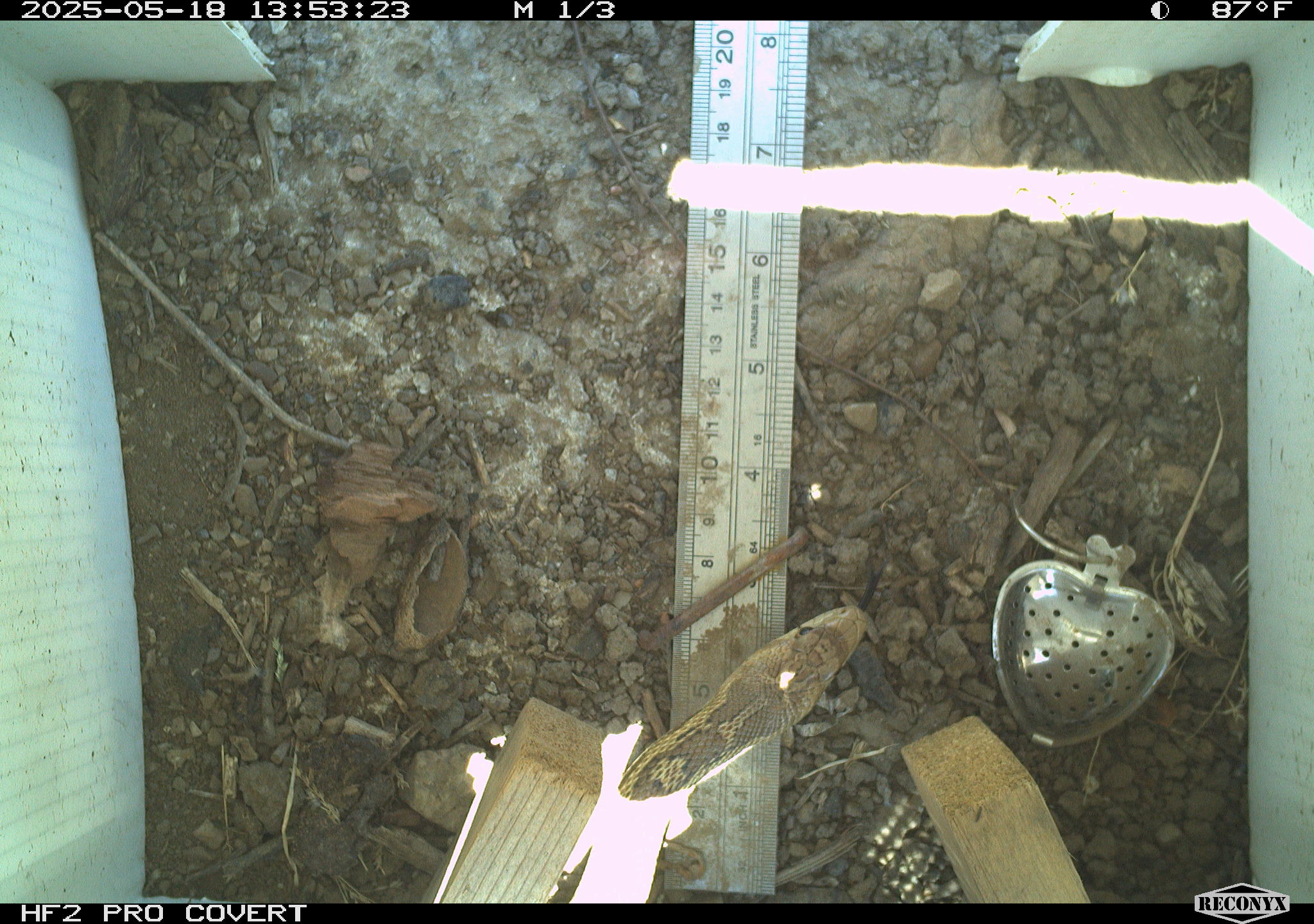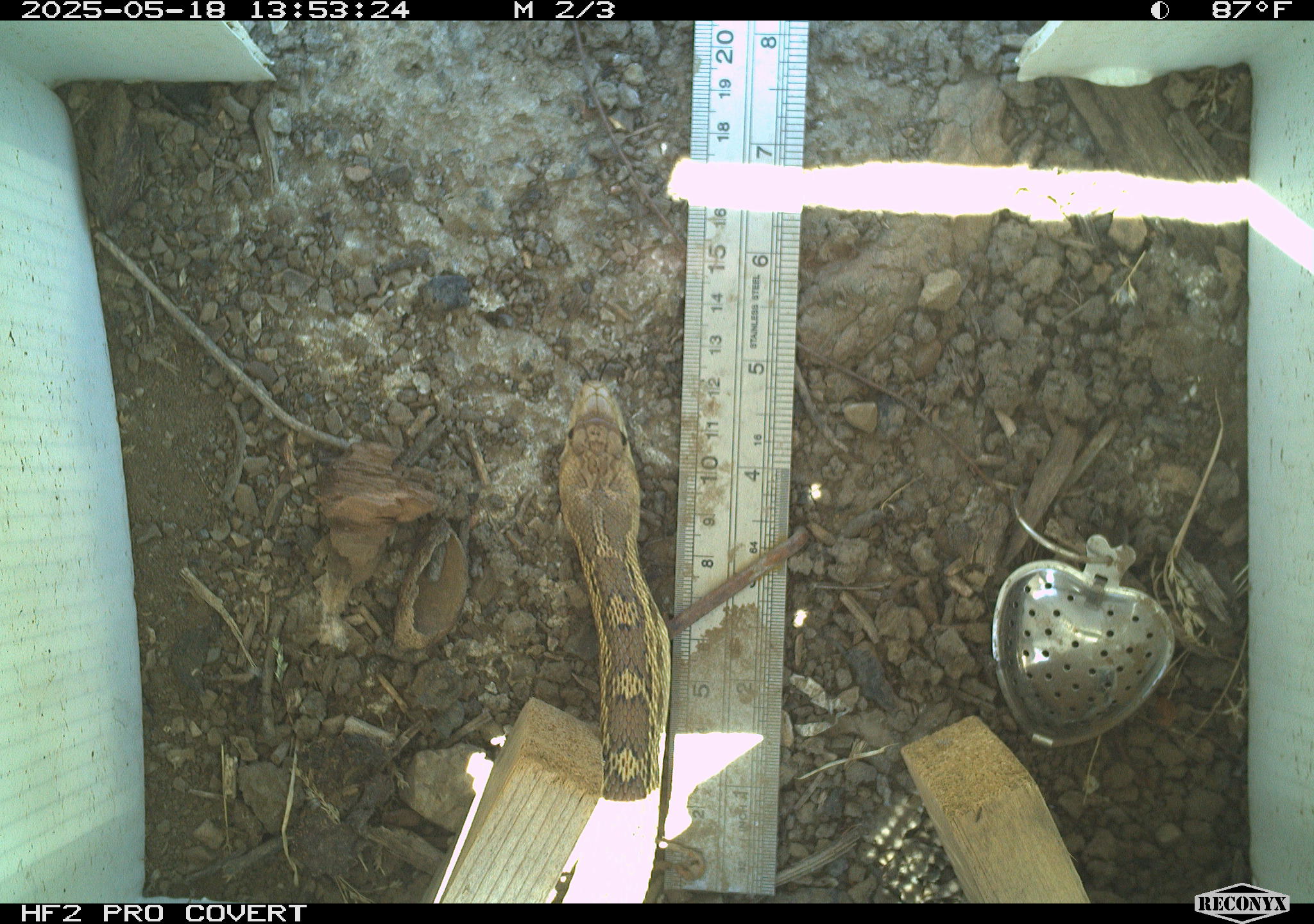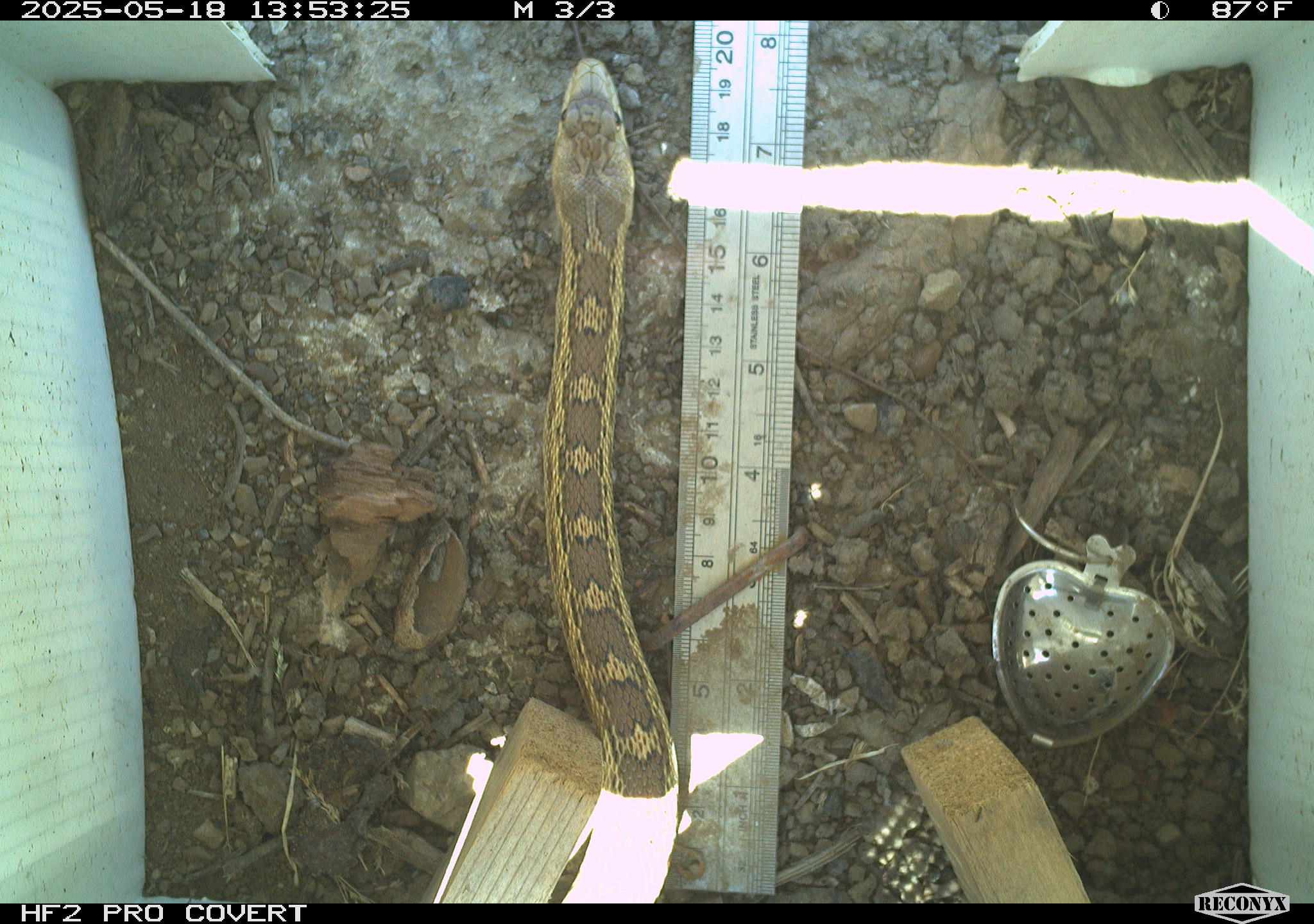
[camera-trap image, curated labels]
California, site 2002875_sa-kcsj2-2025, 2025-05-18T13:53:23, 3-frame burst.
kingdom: Animalia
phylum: Chordata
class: Reptilia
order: Squamata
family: Colubridae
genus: Pituophis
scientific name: Pituophis catenifer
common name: gophersnake